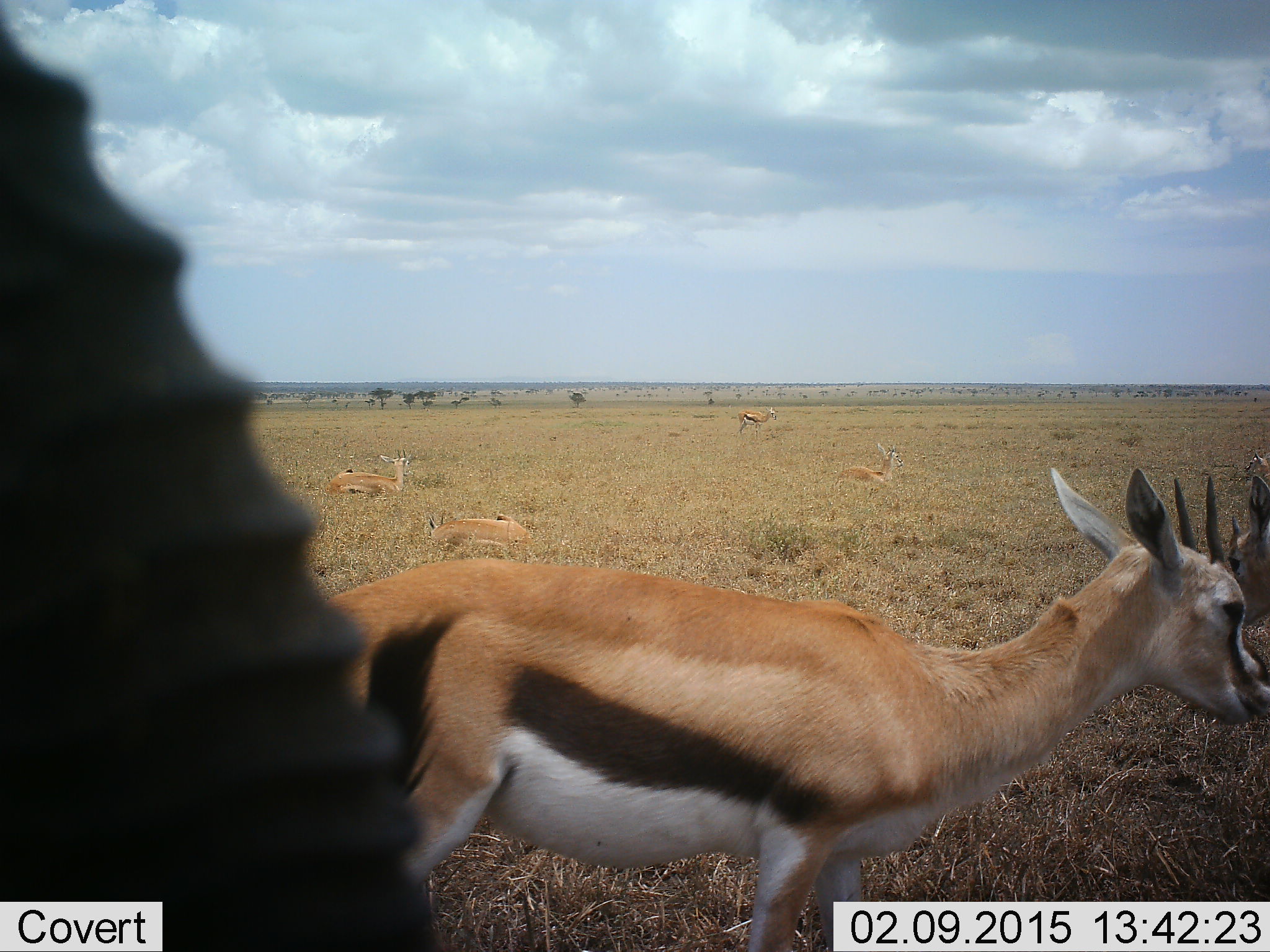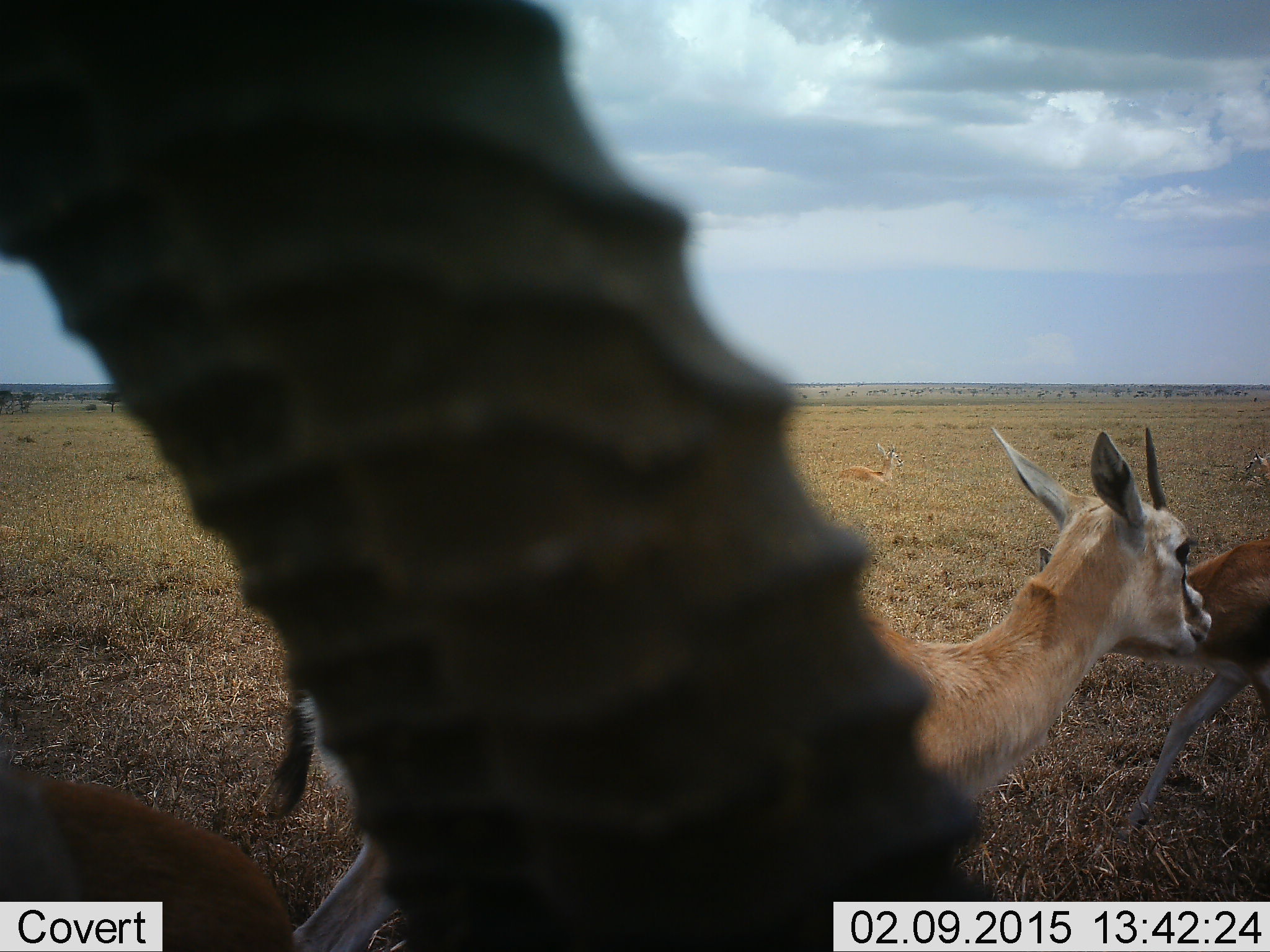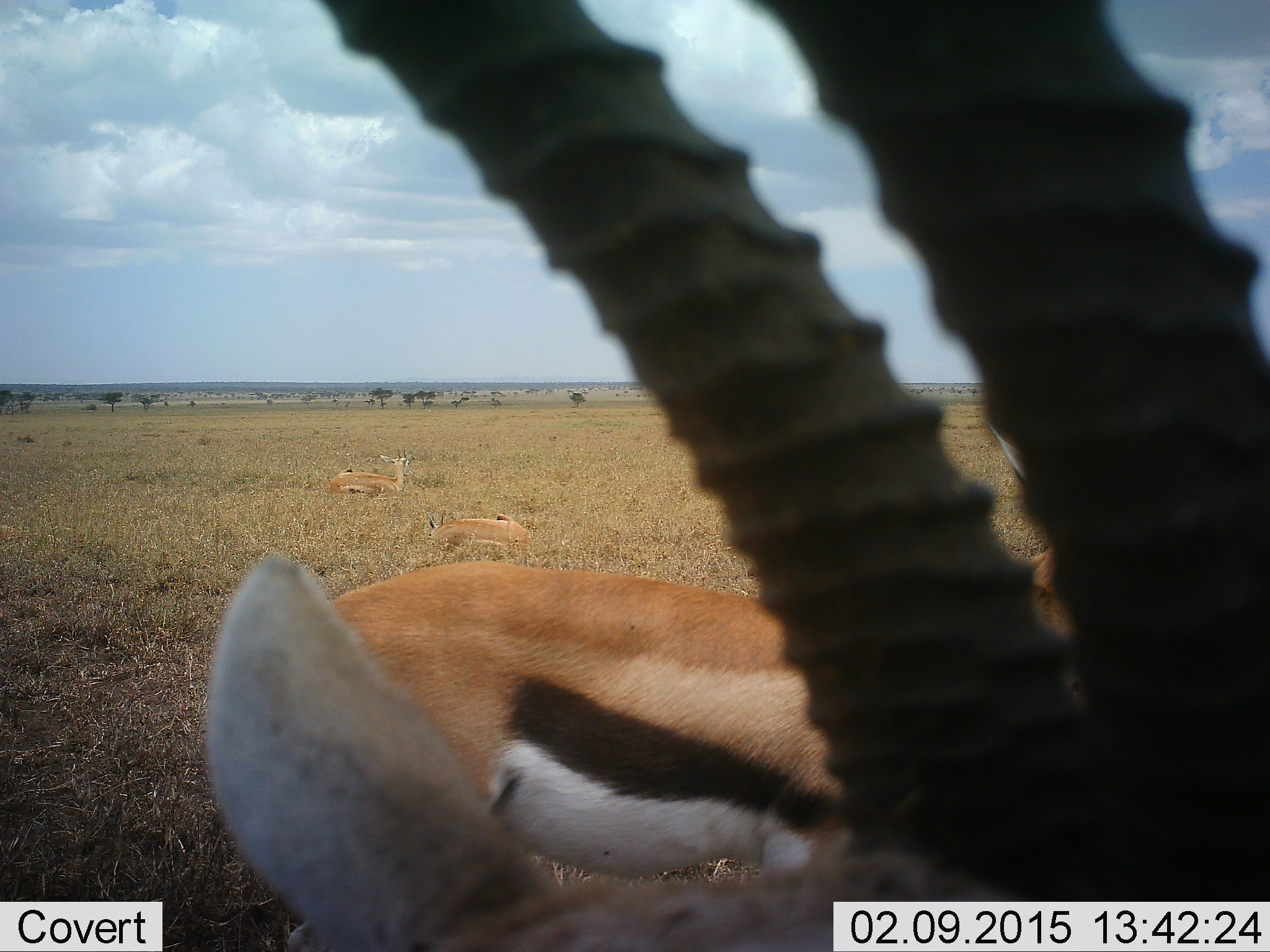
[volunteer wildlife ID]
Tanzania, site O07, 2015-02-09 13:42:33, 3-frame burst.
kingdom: Animalia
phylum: Chordata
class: Mammalia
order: Artiodactyla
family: Bovidae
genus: Eudorcas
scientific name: Eudorcas thomsonii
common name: thomson's gazelle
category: gazellethomsons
Gazellethomsons (thomson's gazelle) (Eudorcas thomsonii), count 3. Behavior (volunteer vote fractions): standing 90%, resting 30%, moving 30%, interacting 0%. Young present (vote fraction): 10%. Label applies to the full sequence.